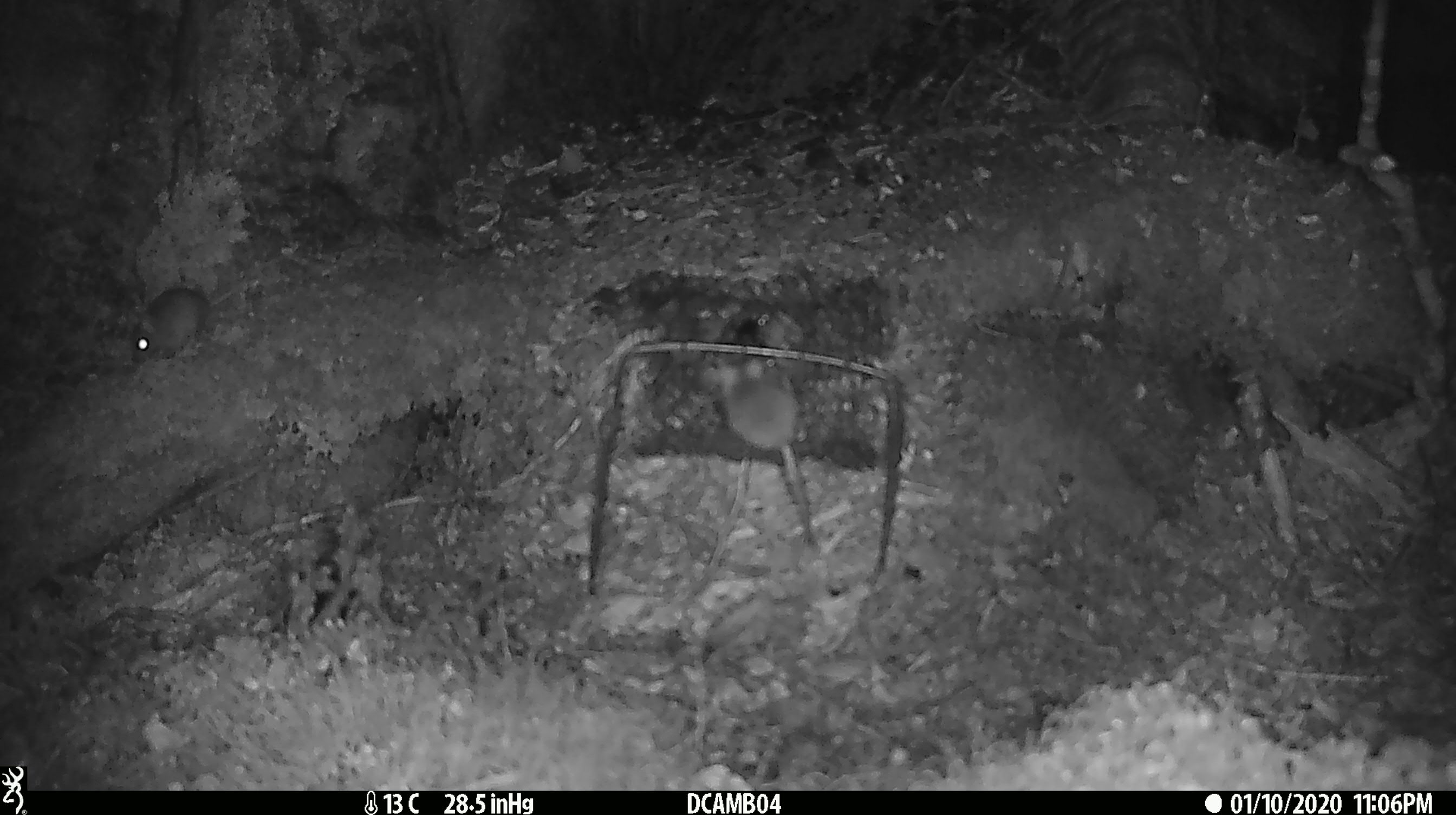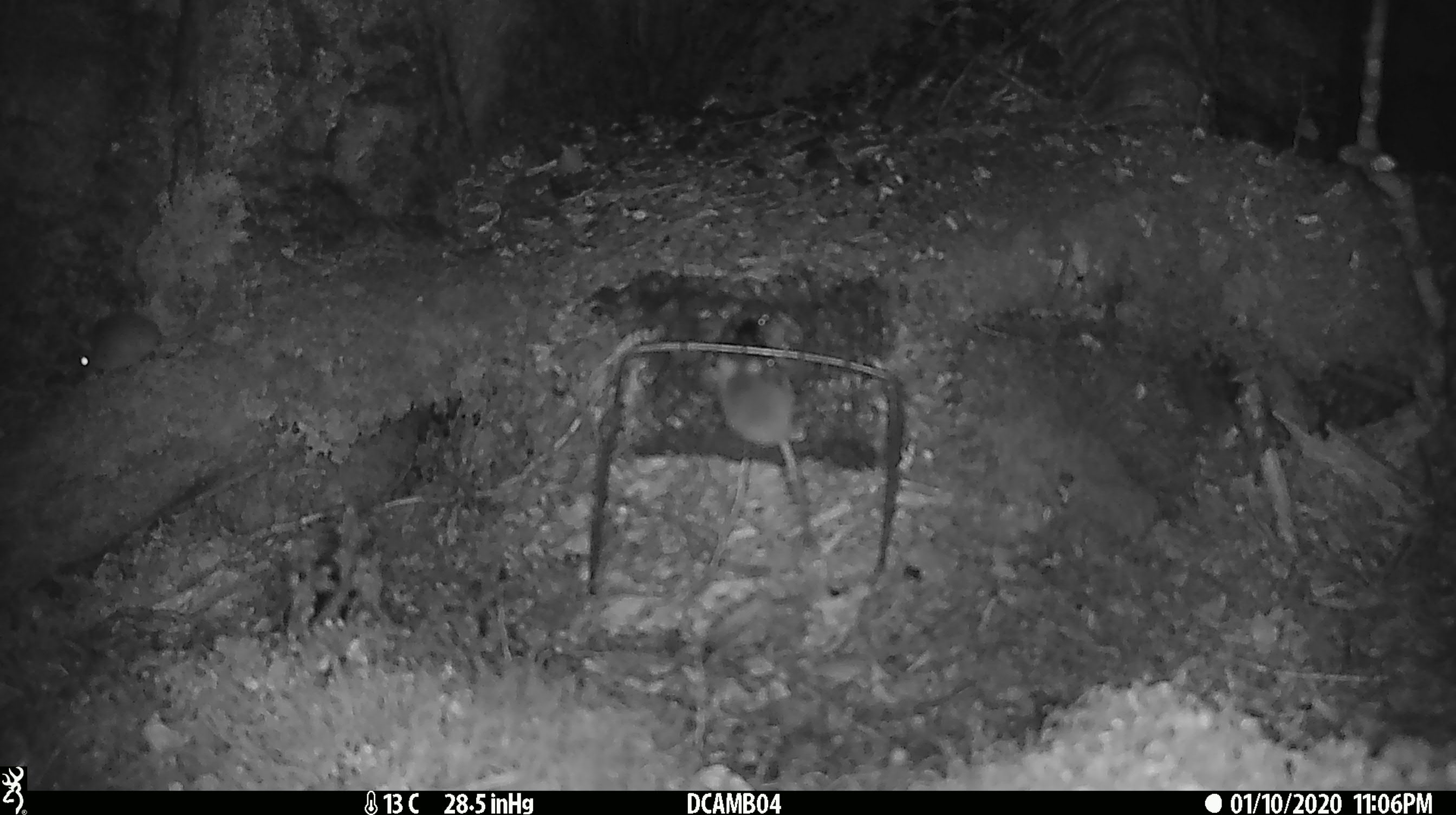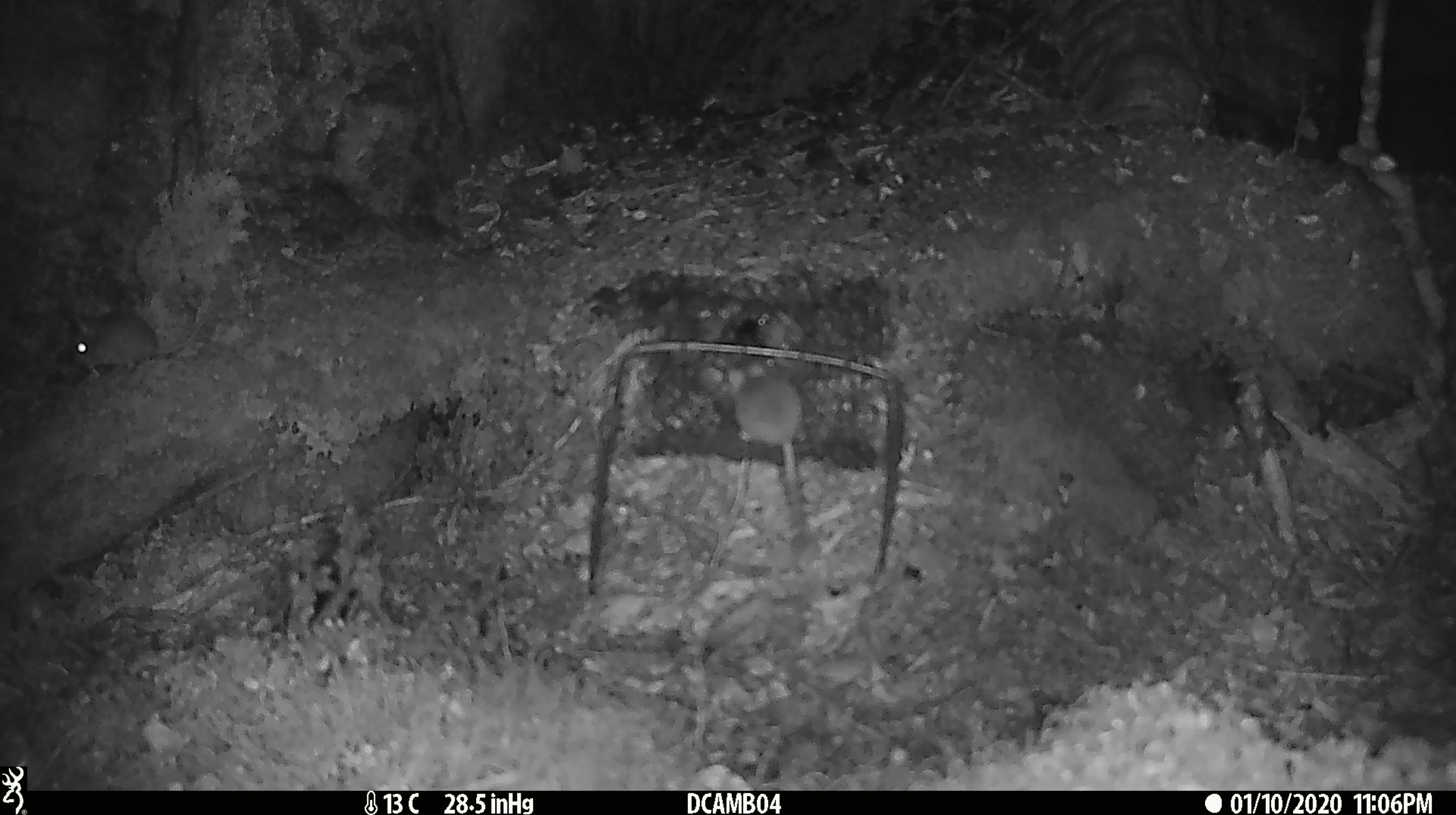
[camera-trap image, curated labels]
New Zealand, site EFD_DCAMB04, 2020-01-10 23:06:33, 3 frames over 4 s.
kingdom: Animalia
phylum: Chordata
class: Mammalia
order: Rodentia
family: Muridae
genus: Mus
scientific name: Mus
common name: mouse